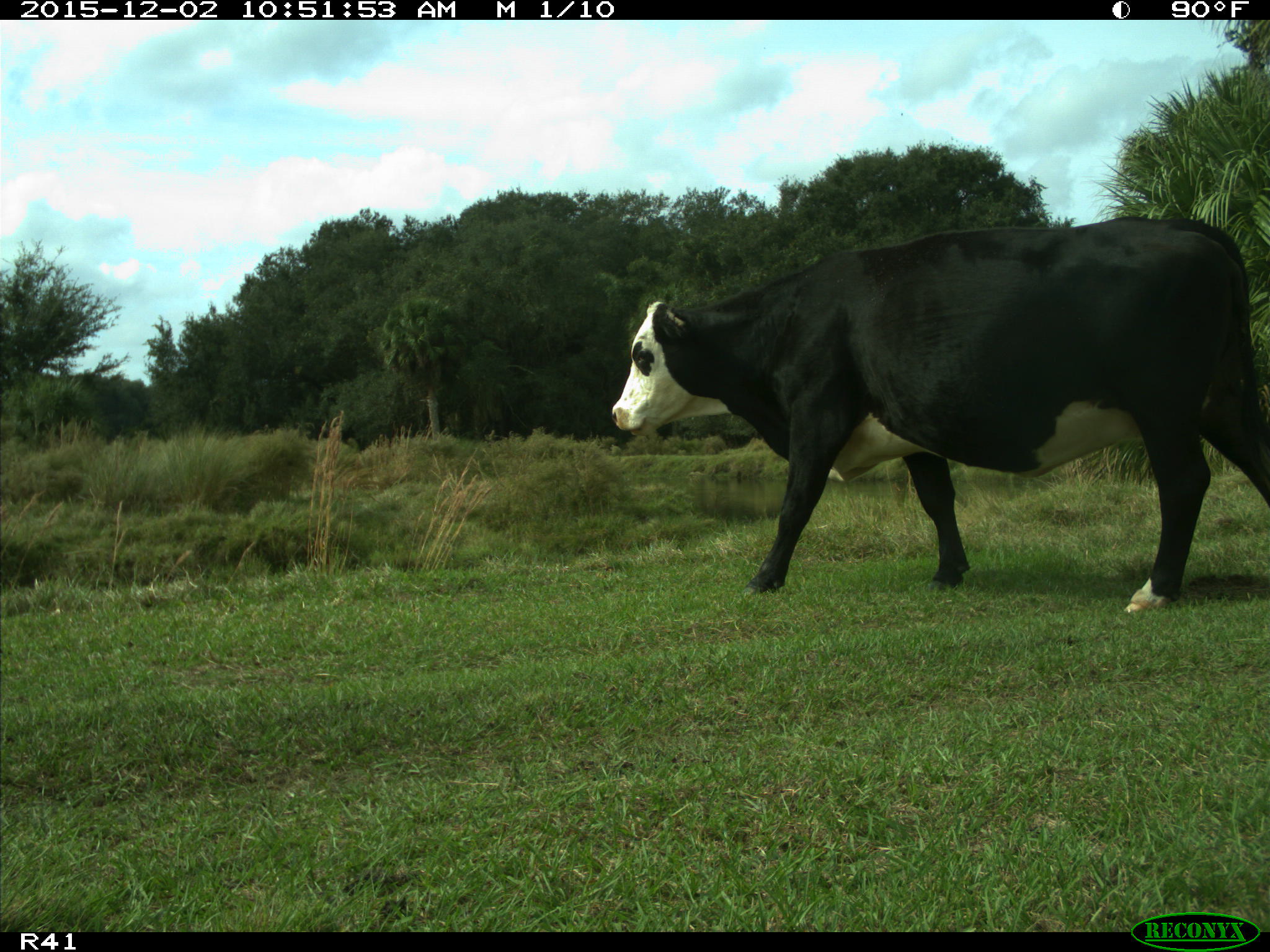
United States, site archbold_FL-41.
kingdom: Animalia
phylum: Chordata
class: Mammalia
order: Artiodactyla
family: Bovidae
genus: Bos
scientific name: Bos taurus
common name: domestic cow